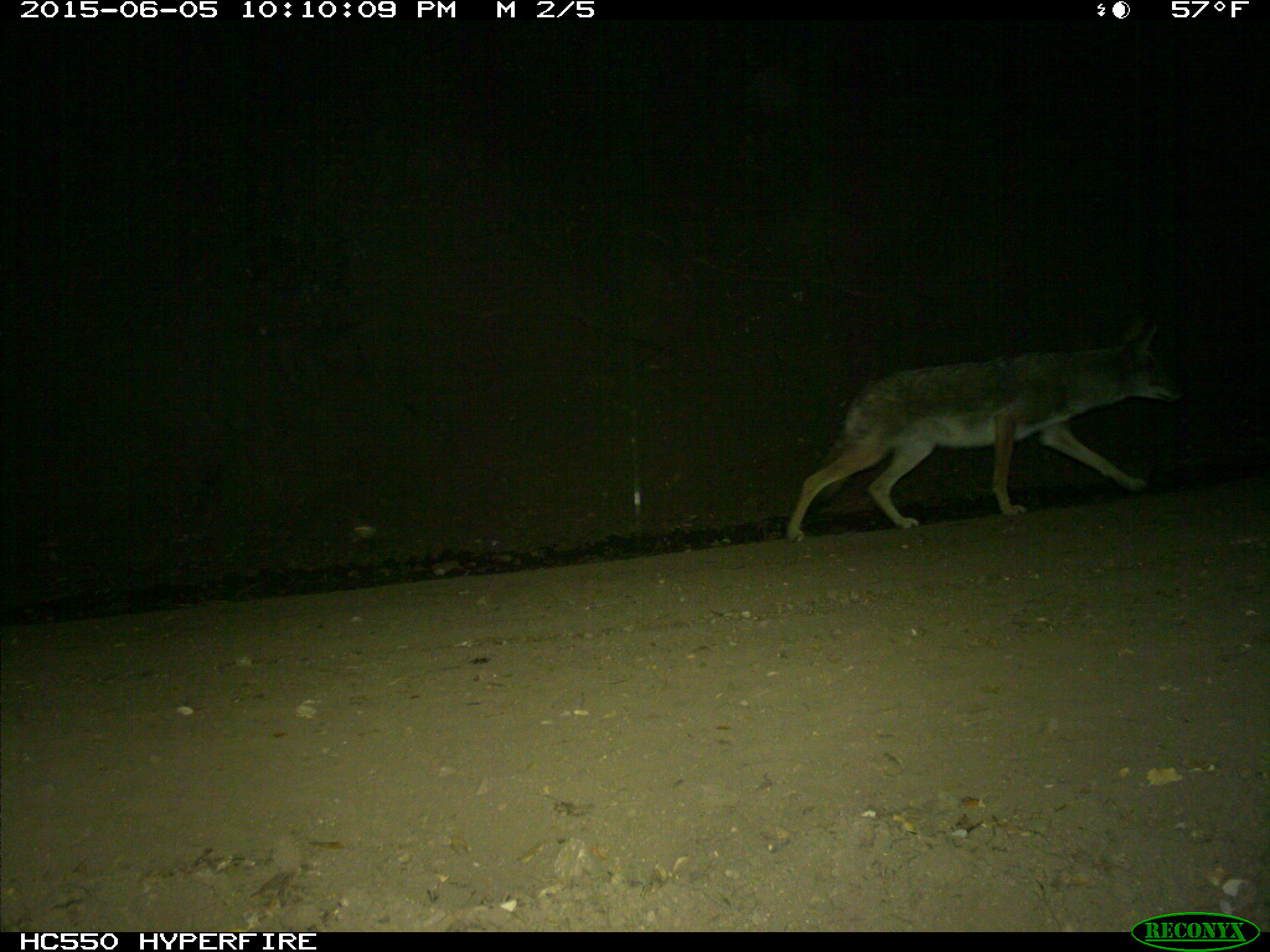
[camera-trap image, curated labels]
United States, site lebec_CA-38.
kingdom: Animalia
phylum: Chordata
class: Mammalia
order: Carnivora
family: Canidae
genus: Canis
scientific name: Canis latrans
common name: coyote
Canis latrans (coyote).